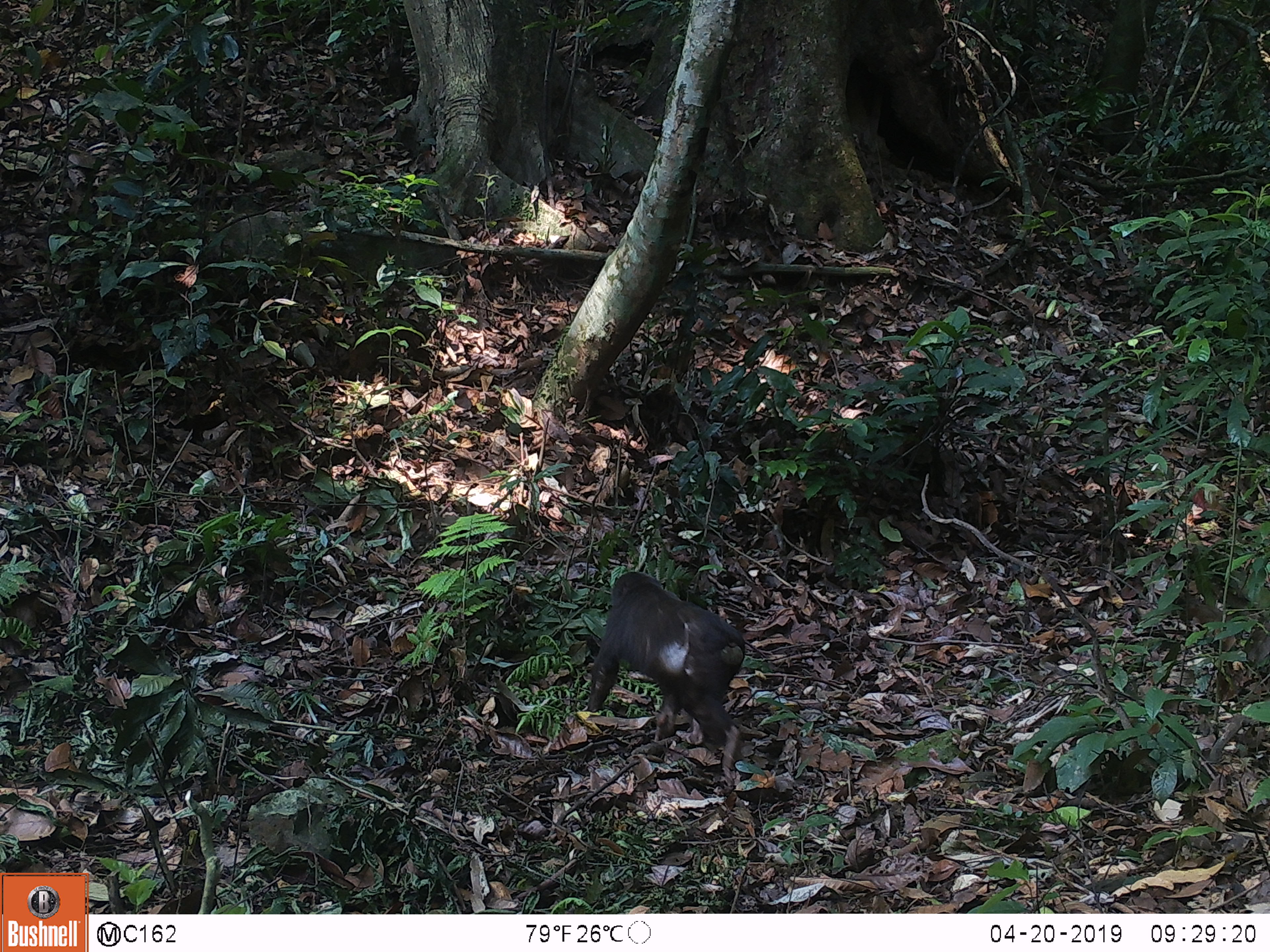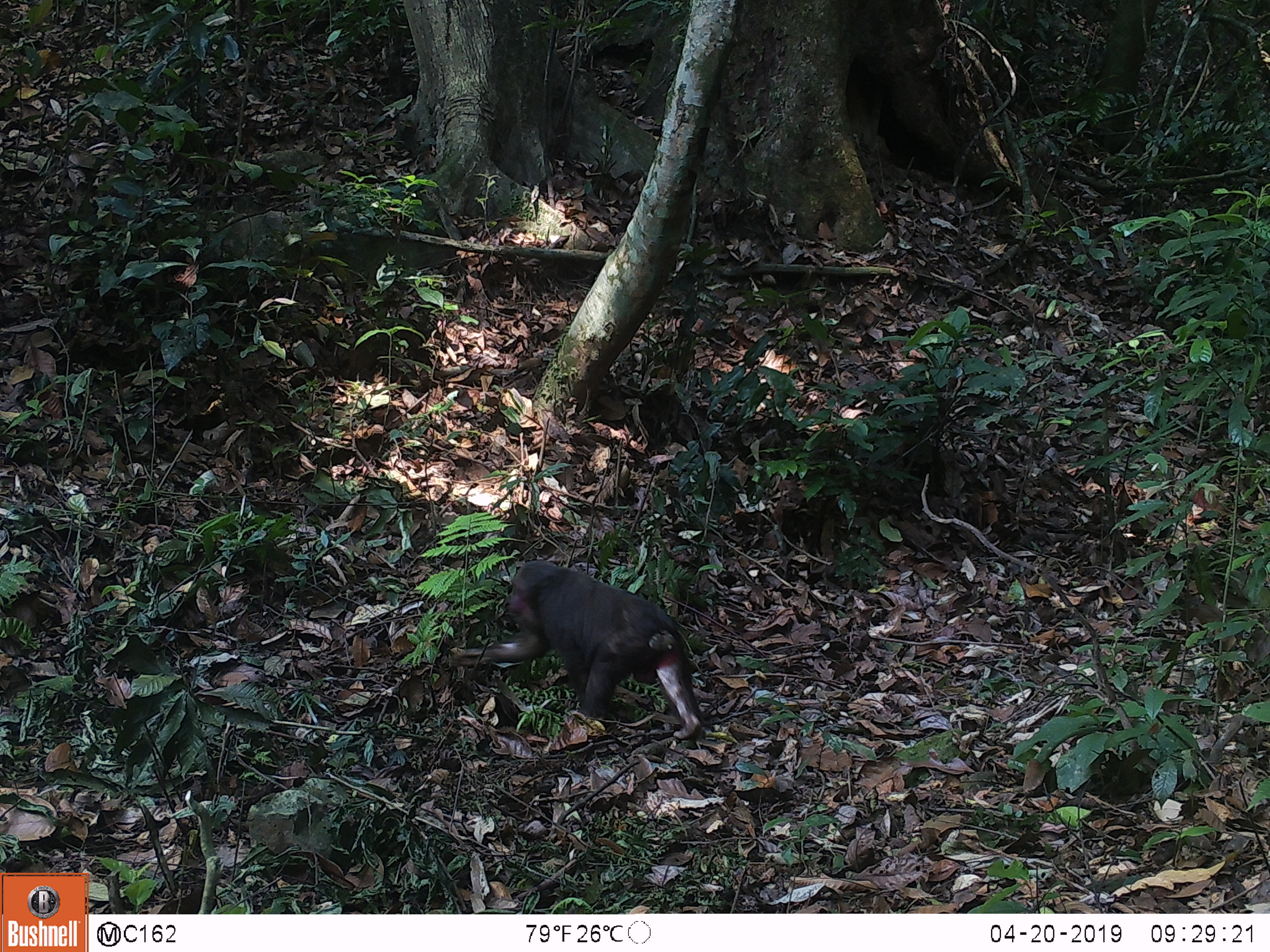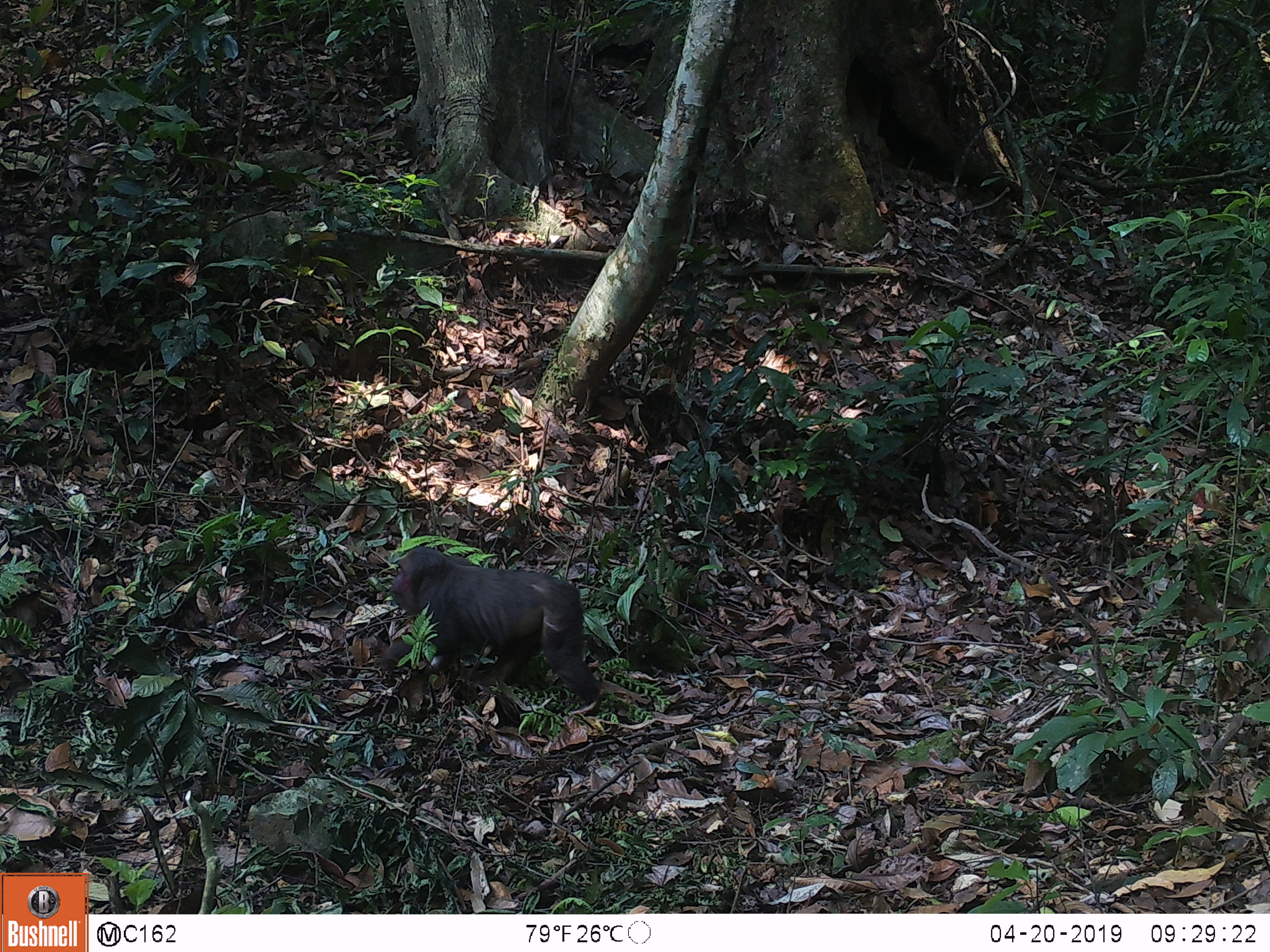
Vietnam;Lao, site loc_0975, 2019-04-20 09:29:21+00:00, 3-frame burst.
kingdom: Animalia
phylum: Chordata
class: Mammalia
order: Primates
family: Cercopithecidae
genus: Macaca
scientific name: Macaca arctoides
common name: stump-tailed macaque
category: stump tailed macaque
Stump tailed macaque (stump-tailed macaque) (Macaca arctoides). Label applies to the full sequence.